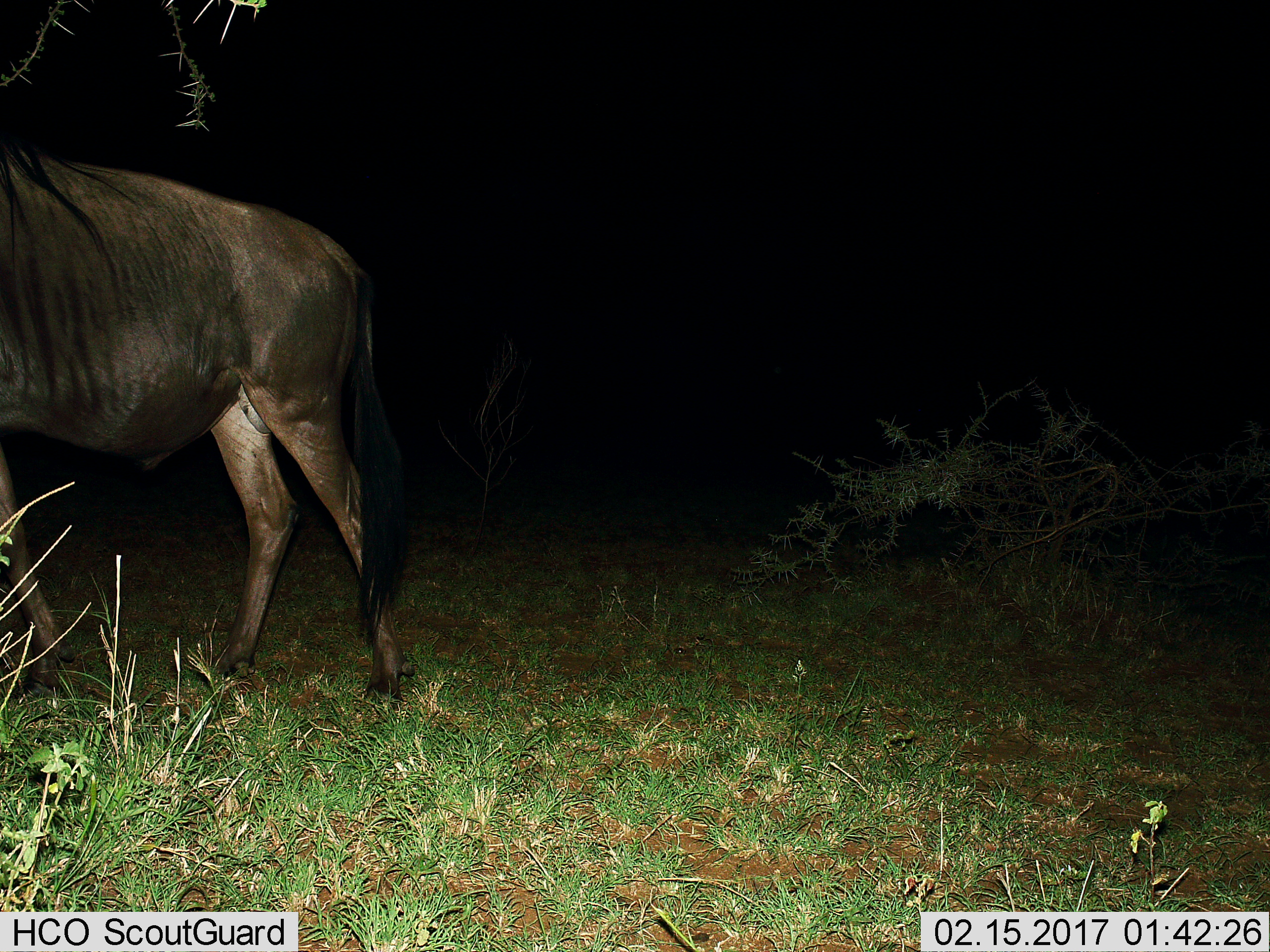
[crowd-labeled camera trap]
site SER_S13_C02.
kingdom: Animalia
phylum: Chordata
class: Mammalia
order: Artiodactyla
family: Bovidae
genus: Connochaetes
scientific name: Connochaetes taurinus taurinus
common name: blue wildebeest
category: wildebeestblue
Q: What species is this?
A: Wildebeestblue (blue wildebeest) (Connochaetes taurinus taurinus).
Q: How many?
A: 1.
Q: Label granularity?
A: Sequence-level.